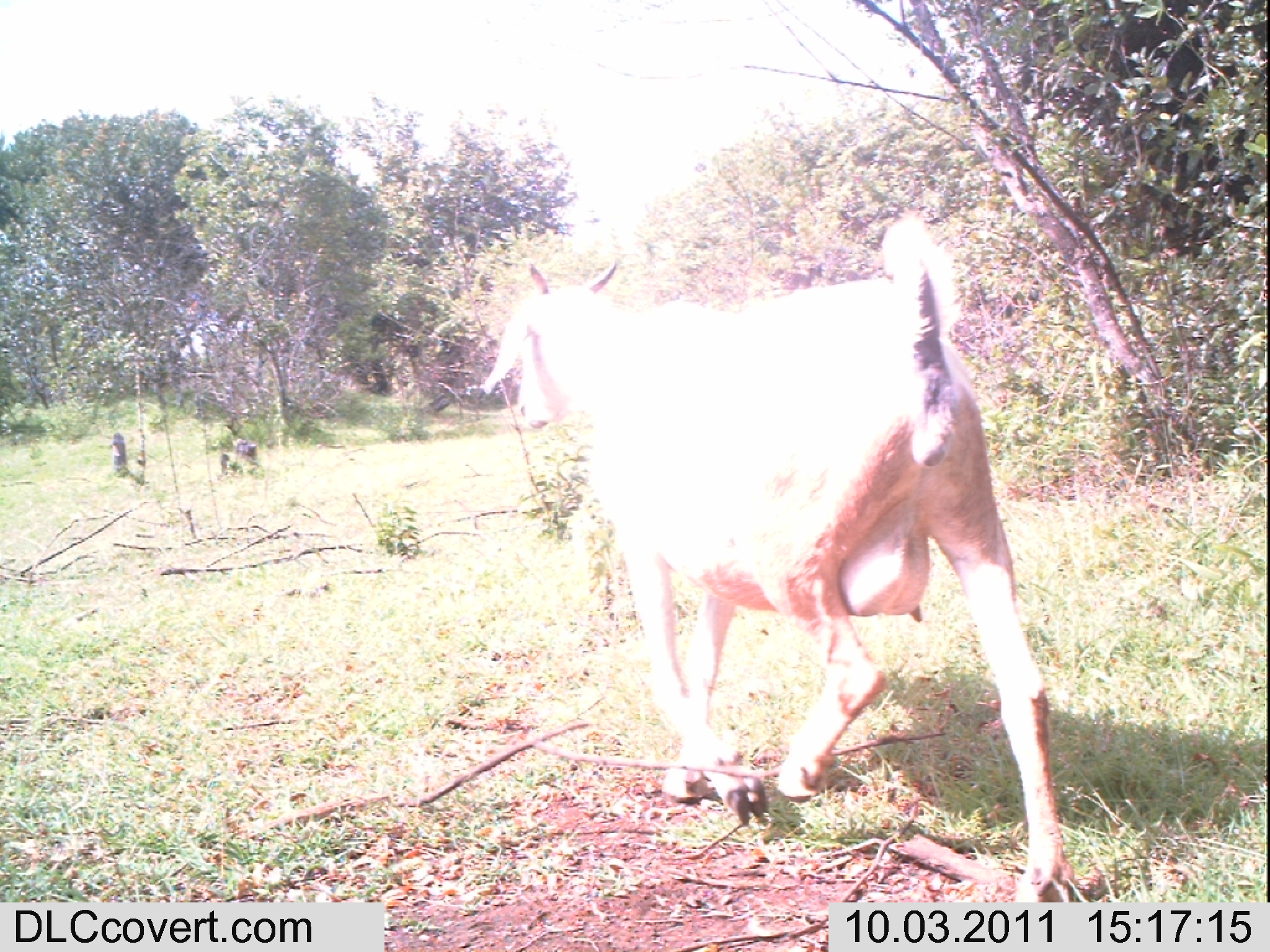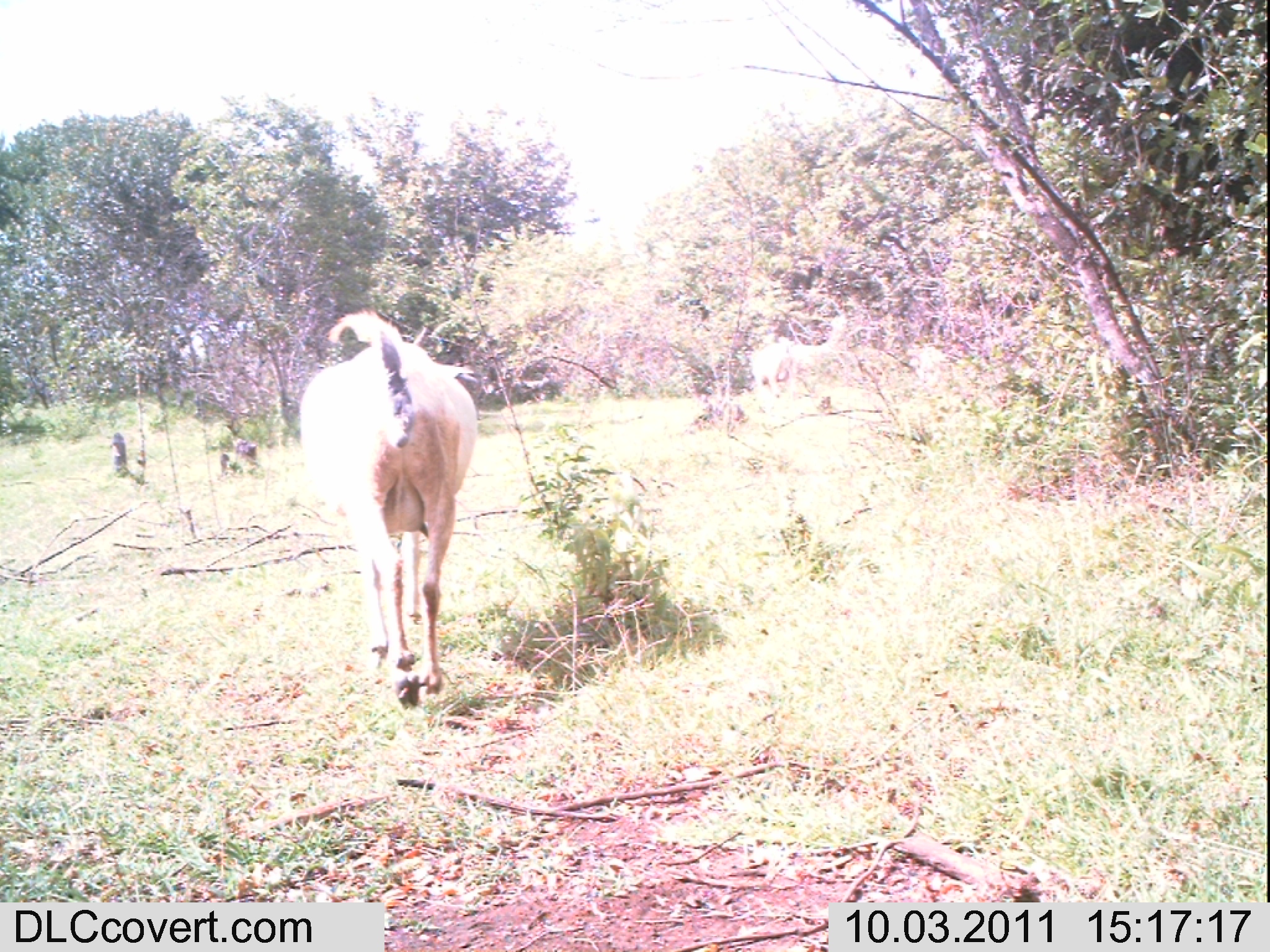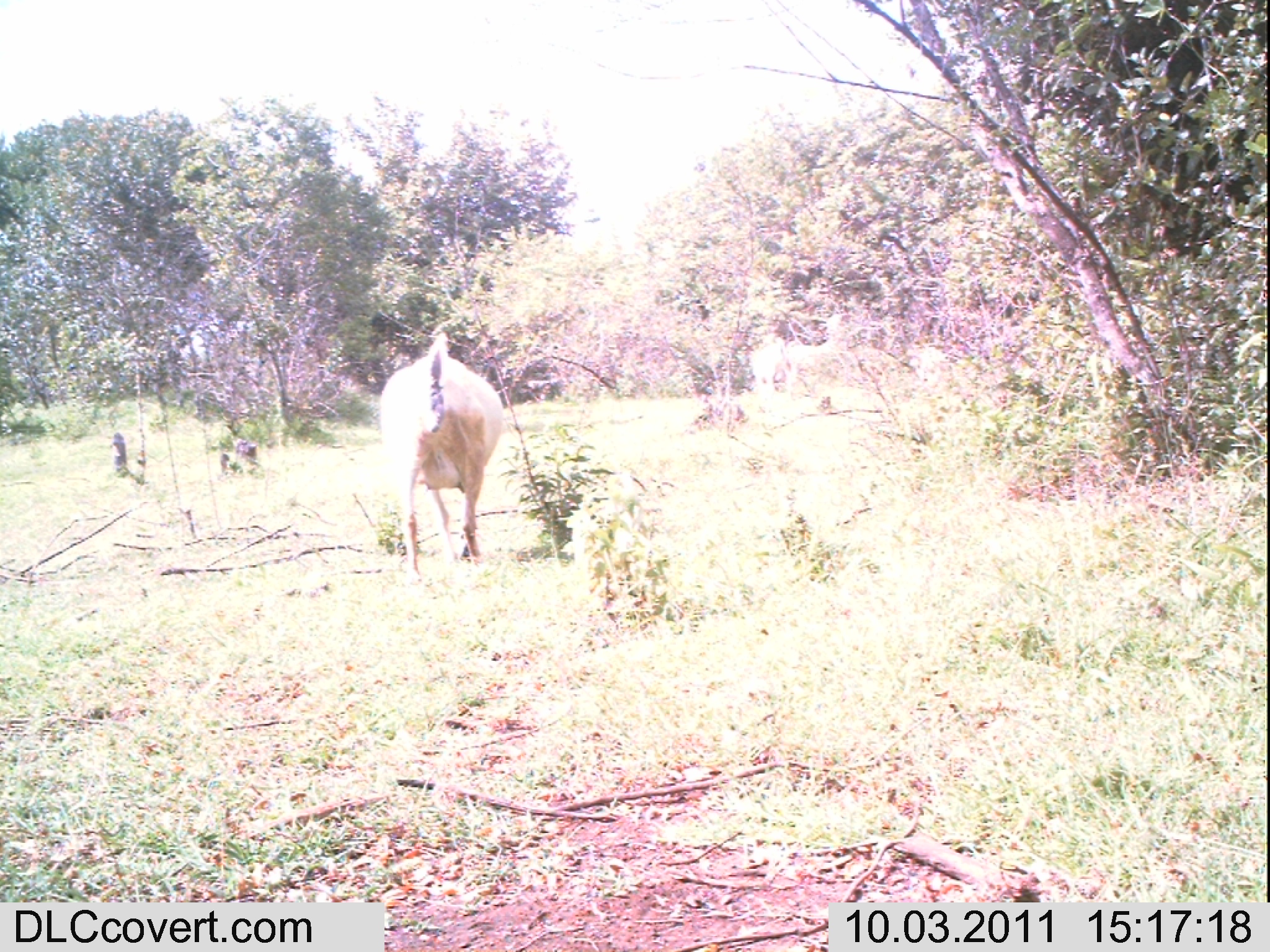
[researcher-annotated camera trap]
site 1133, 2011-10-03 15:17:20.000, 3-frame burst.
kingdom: Animalia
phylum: Chordata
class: Mammalia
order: Artiodactyla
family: Bovidae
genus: Capra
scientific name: Capra aegagrus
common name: wild goat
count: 1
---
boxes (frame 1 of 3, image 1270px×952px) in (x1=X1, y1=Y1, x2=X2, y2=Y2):
capra aegagrus: (x1=482, y1=212, x2=1075, y2=898)